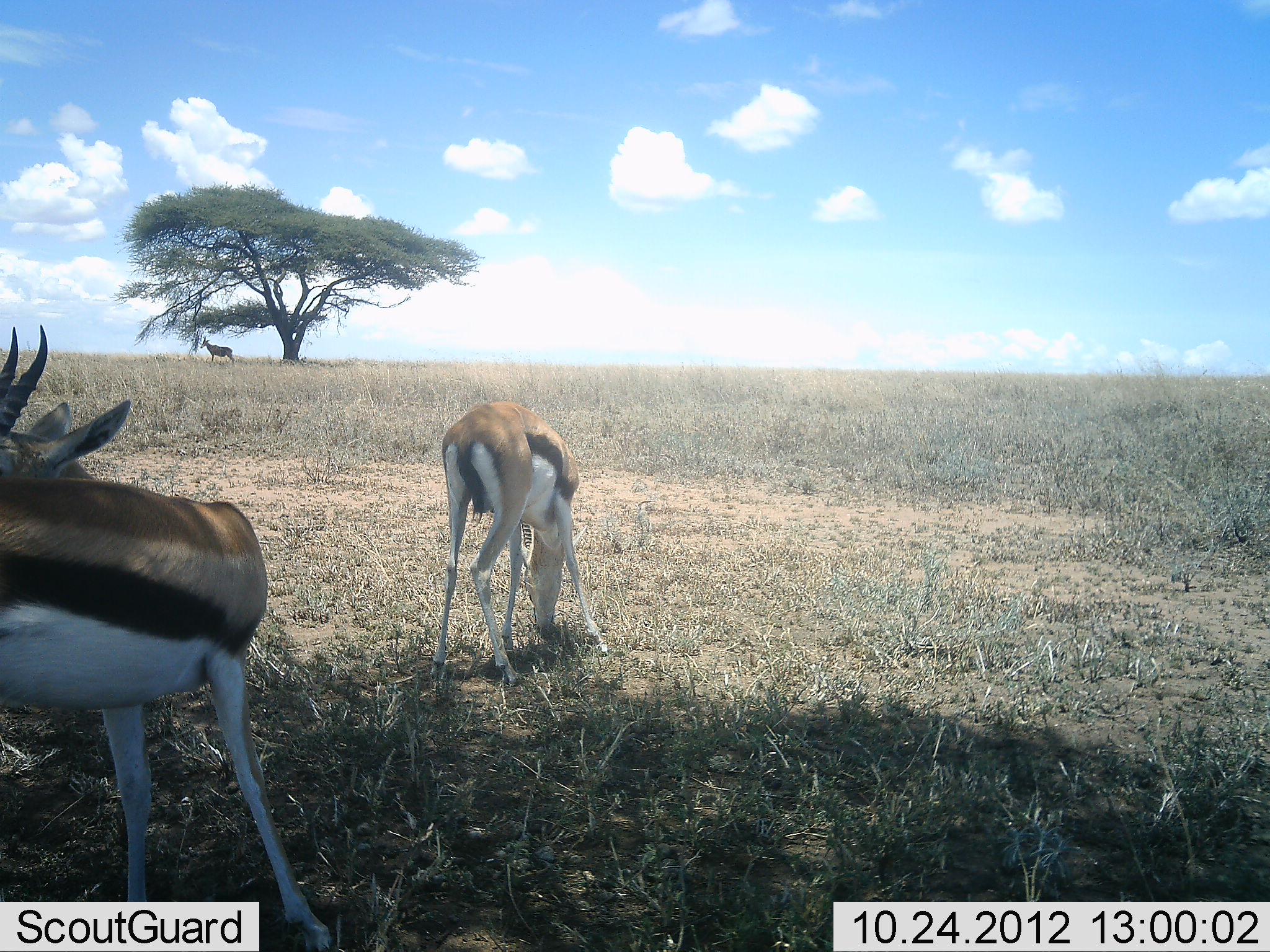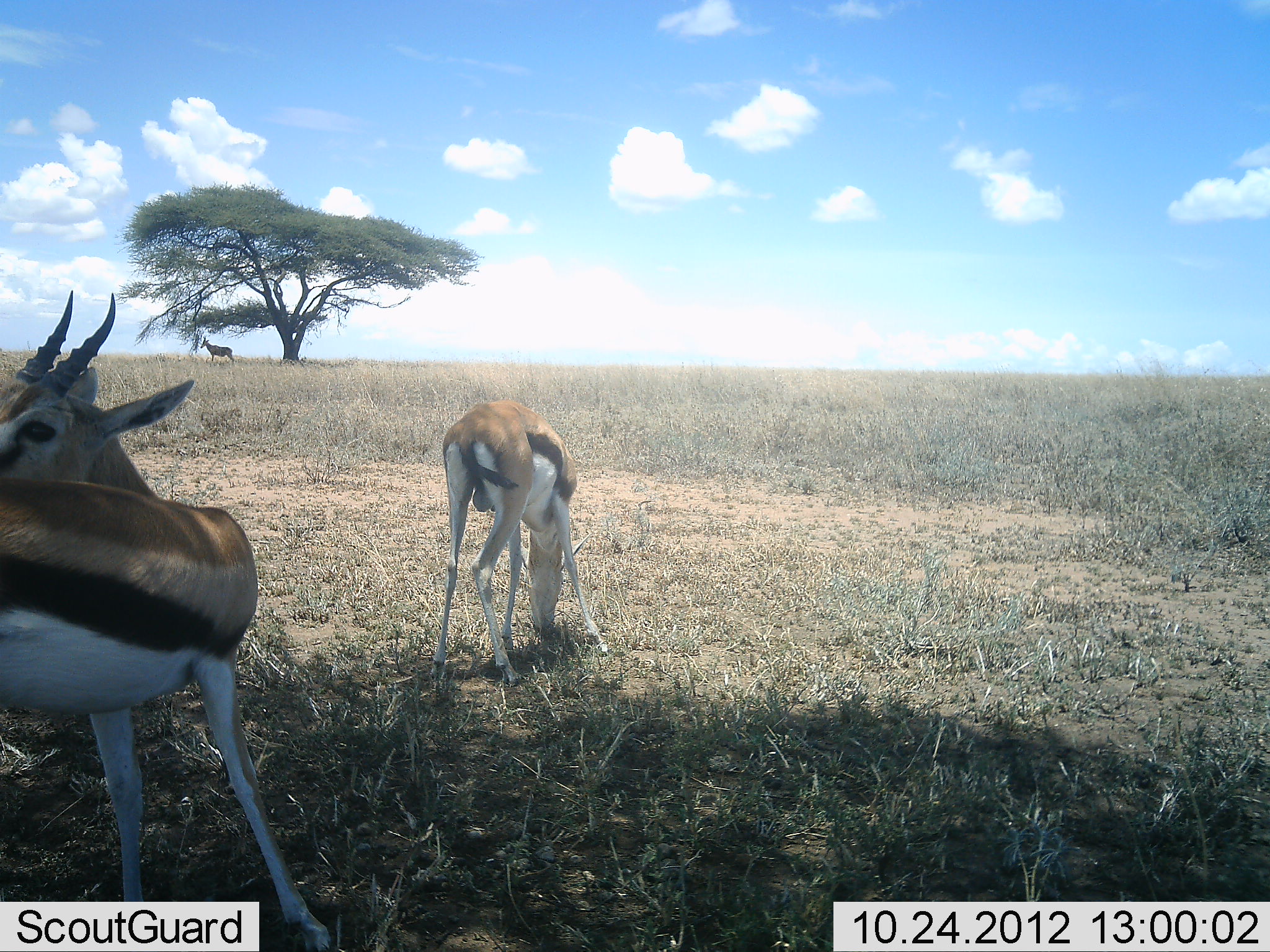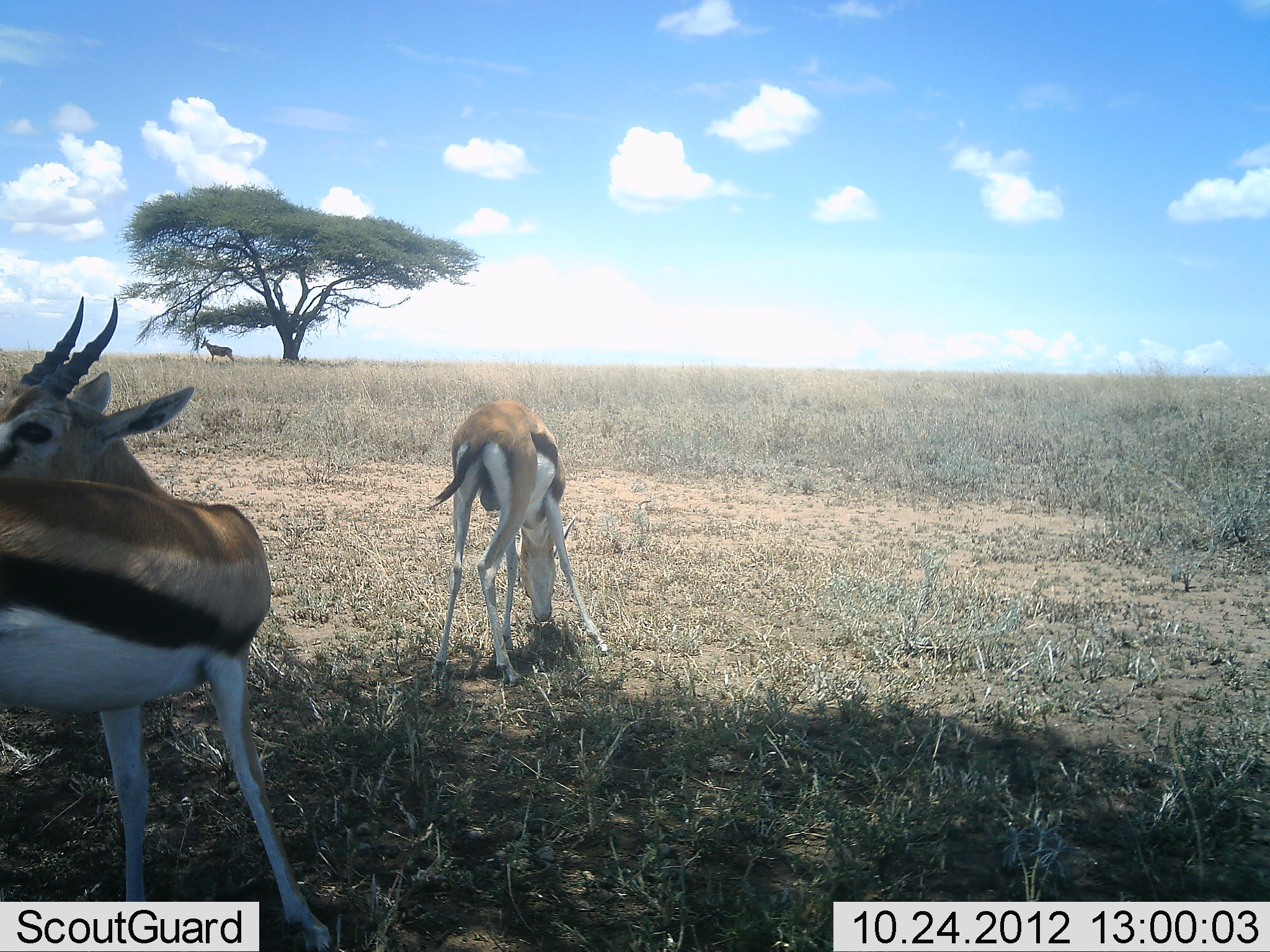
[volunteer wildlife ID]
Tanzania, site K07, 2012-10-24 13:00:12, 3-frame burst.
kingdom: Animalia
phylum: Chordata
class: Mammalia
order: Artiodactyla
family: Bovidae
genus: Eudorcas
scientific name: Eudorcas thomsonii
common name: thomson's gazelle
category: gazellethomsons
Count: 2.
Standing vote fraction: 81%.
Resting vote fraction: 12%.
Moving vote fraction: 0%.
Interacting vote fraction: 0%.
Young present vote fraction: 0%.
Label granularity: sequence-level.